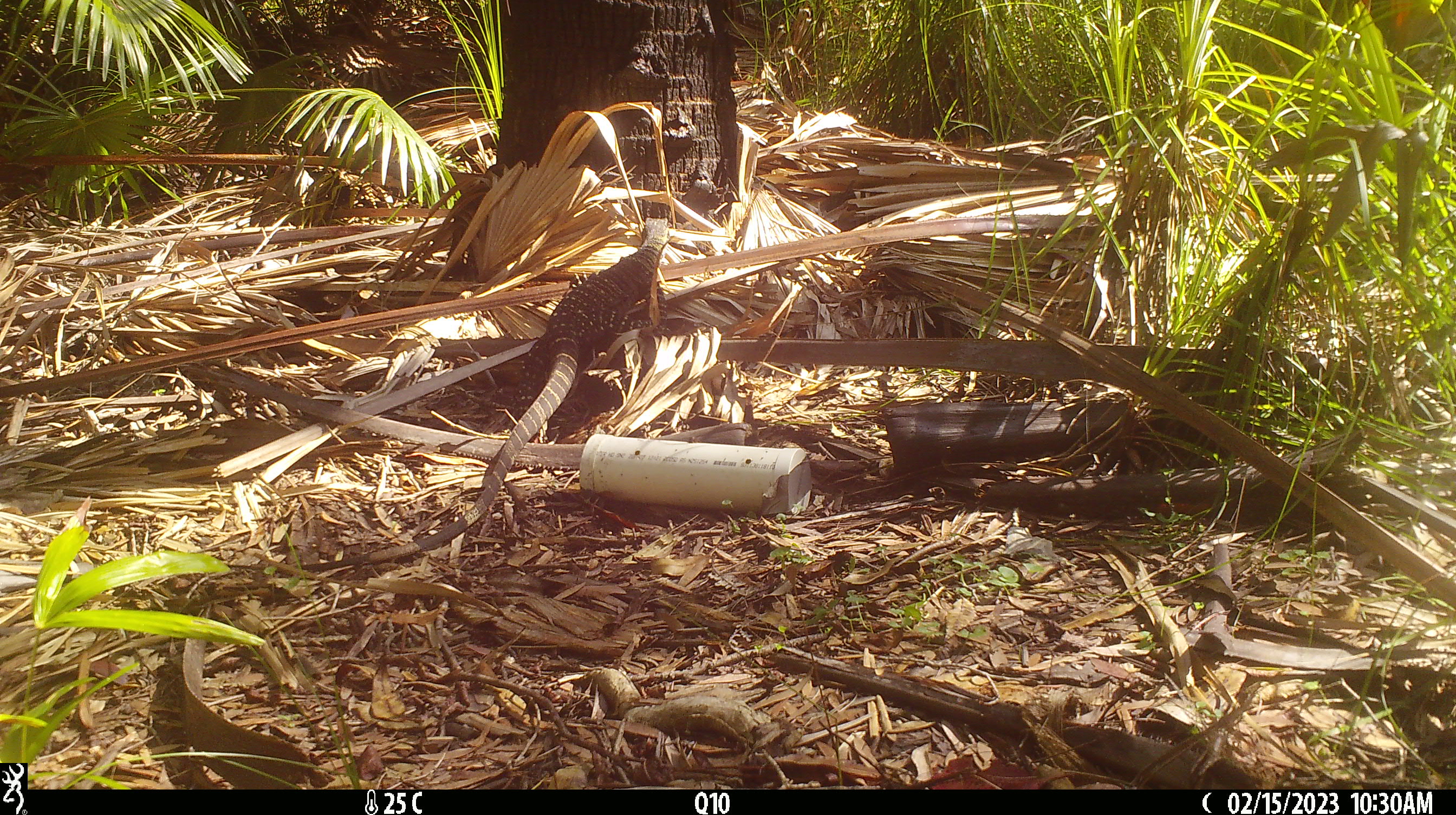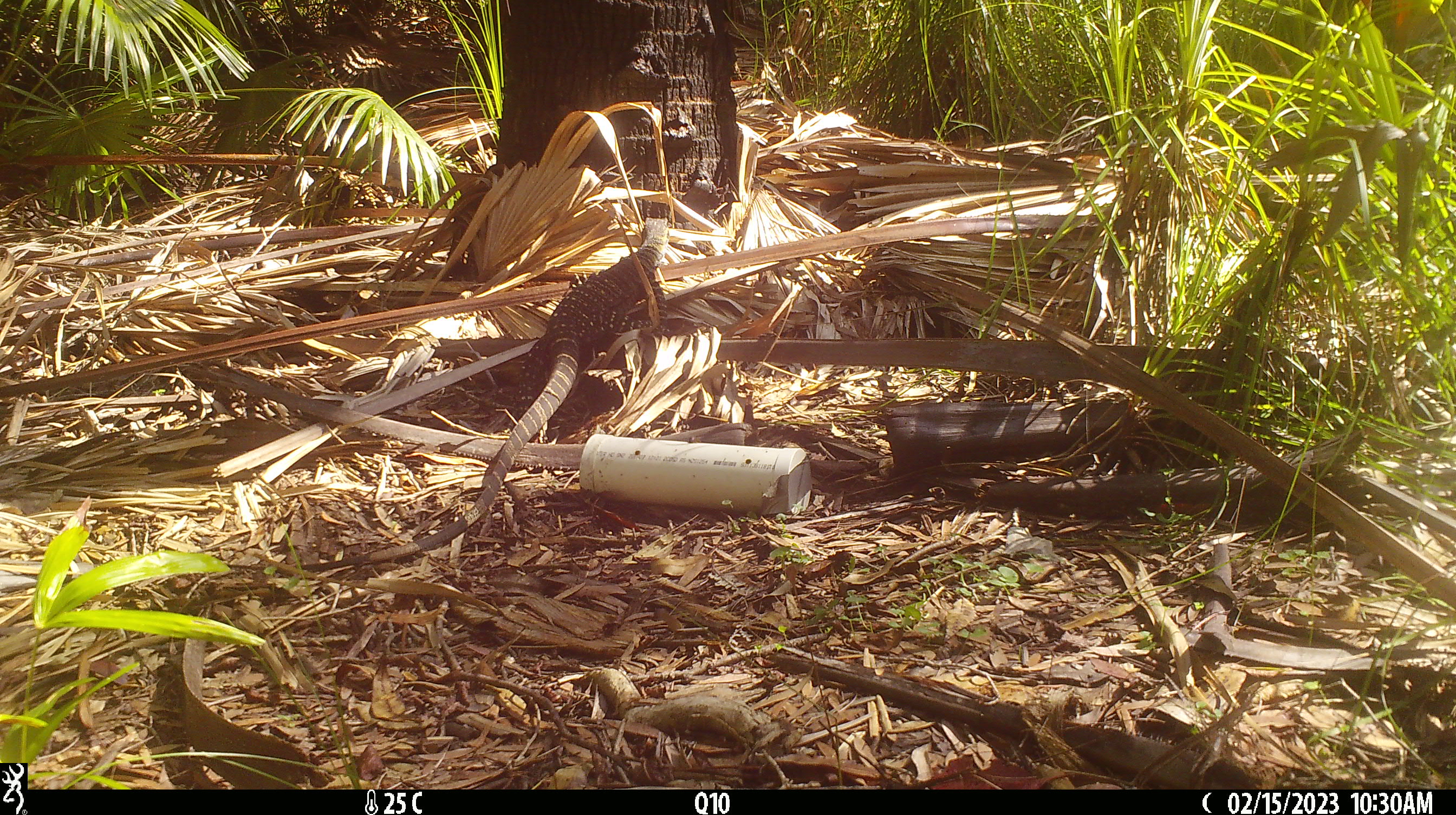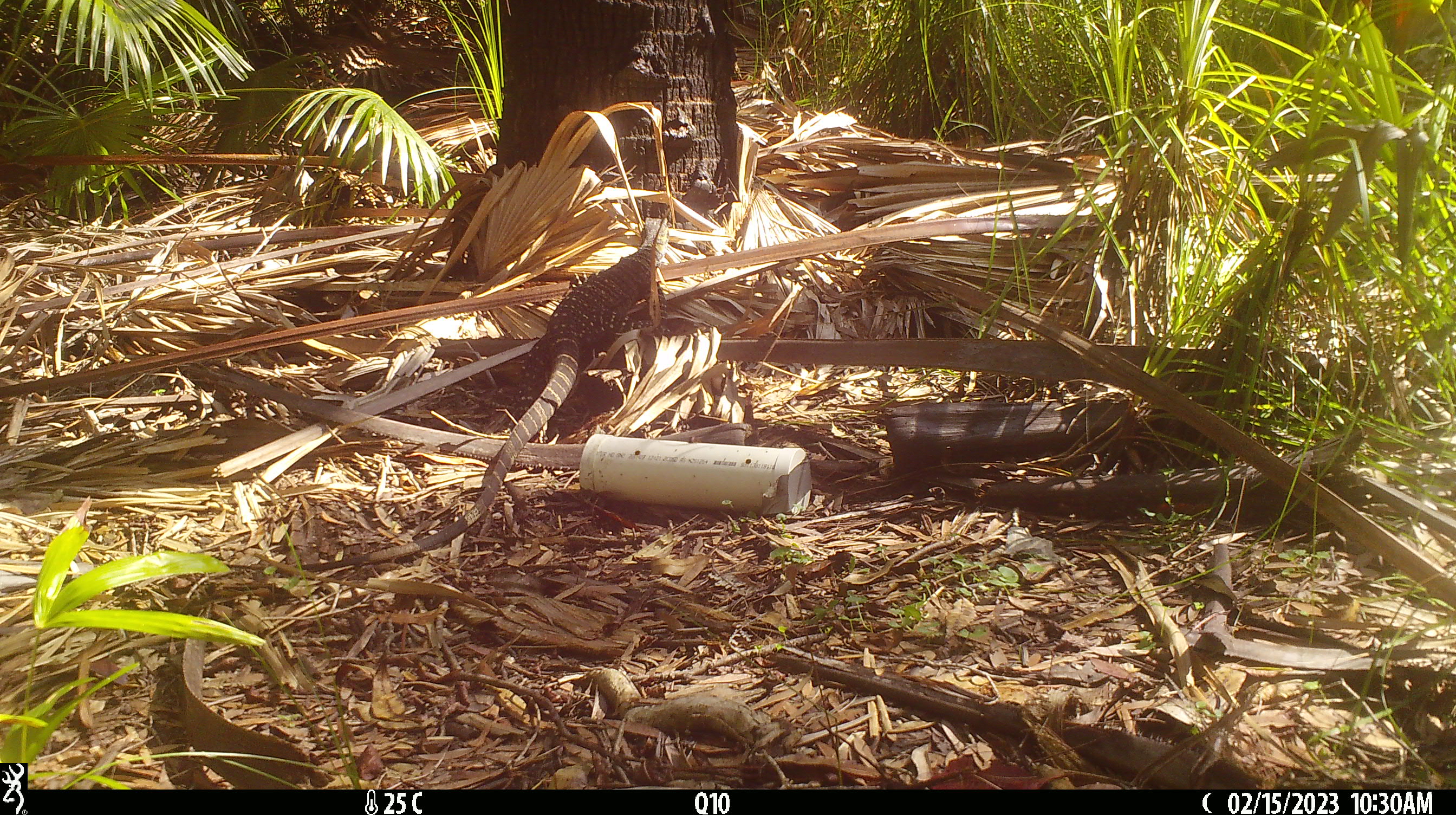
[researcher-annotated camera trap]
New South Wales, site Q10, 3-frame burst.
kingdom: Animalia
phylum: Chordata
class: Reptilia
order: Squamata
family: Varanidae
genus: Varanus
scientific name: Varanus varius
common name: lace monitor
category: goanna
Goanna (lace monitor) (Varanus varius).